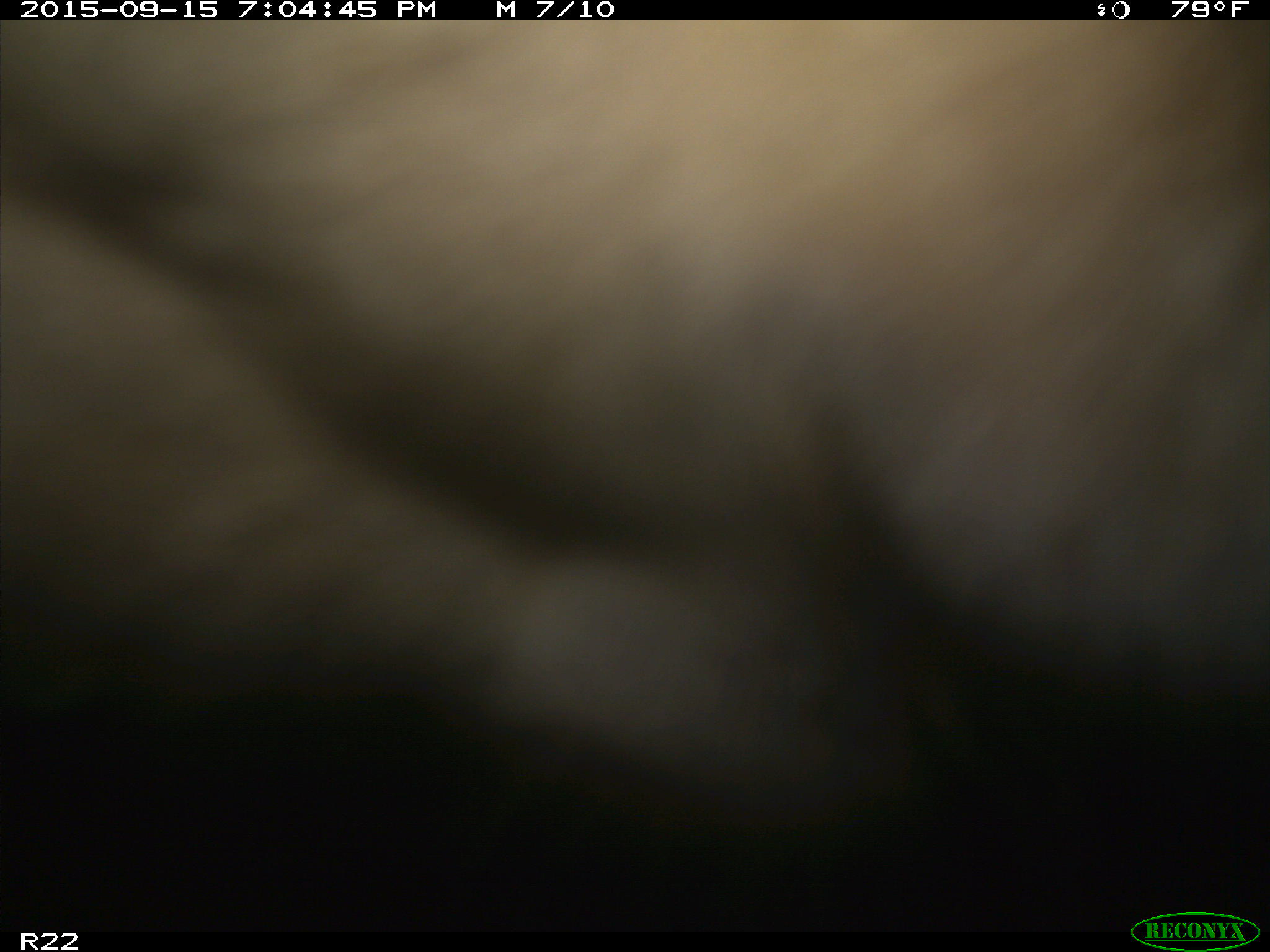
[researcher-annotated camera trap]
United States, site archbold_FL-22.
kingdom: Animalia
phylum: Chordata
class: Mammalia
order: Artiodactyla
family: Bovidae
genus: Bos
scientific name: Bos taurus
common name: domestic cow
Bos taurus (domestic cow).